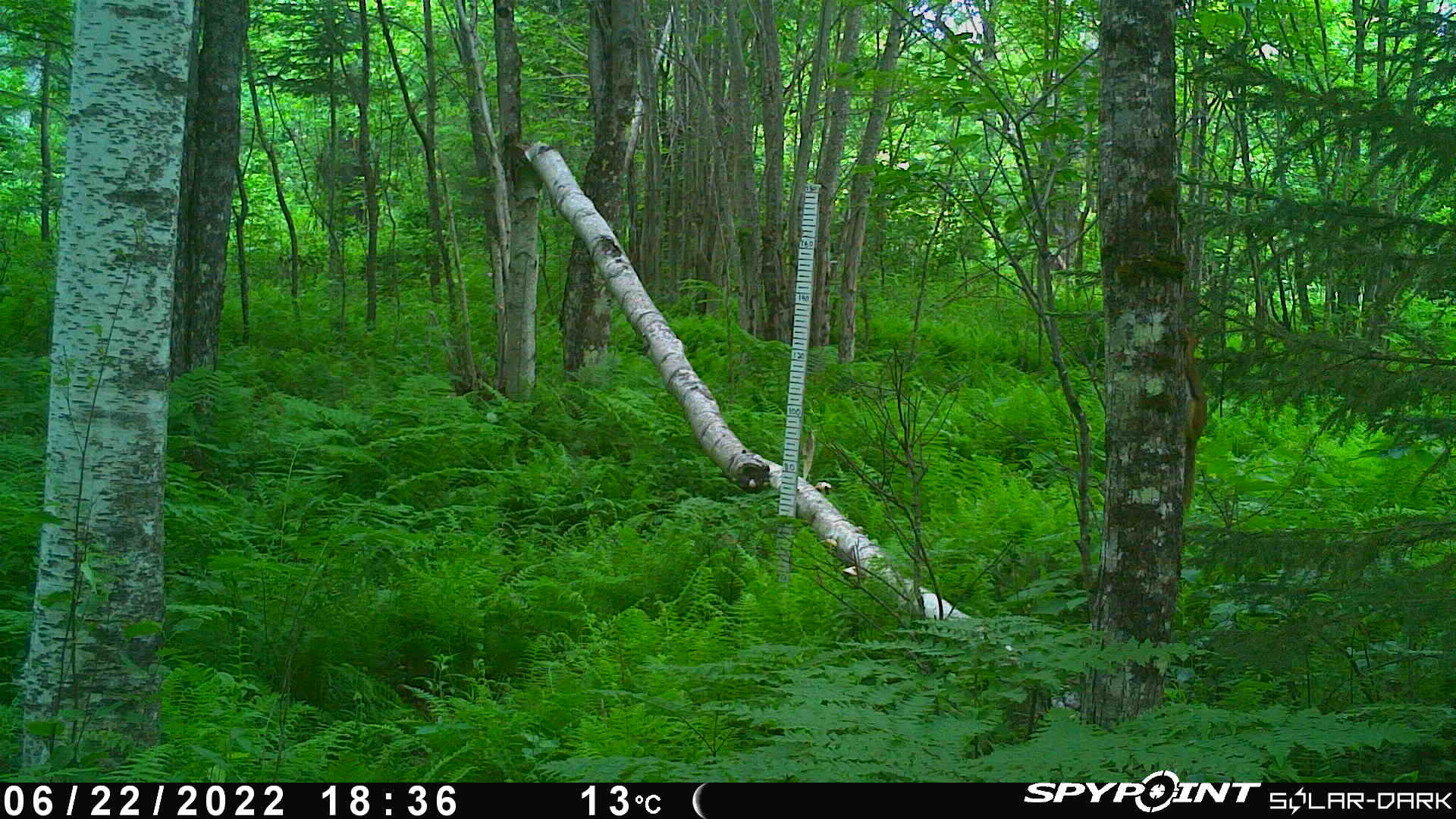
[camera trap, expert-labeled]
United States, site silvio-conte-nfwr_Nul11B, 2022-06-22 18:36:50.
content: unidentified animal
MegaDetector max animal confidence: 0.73